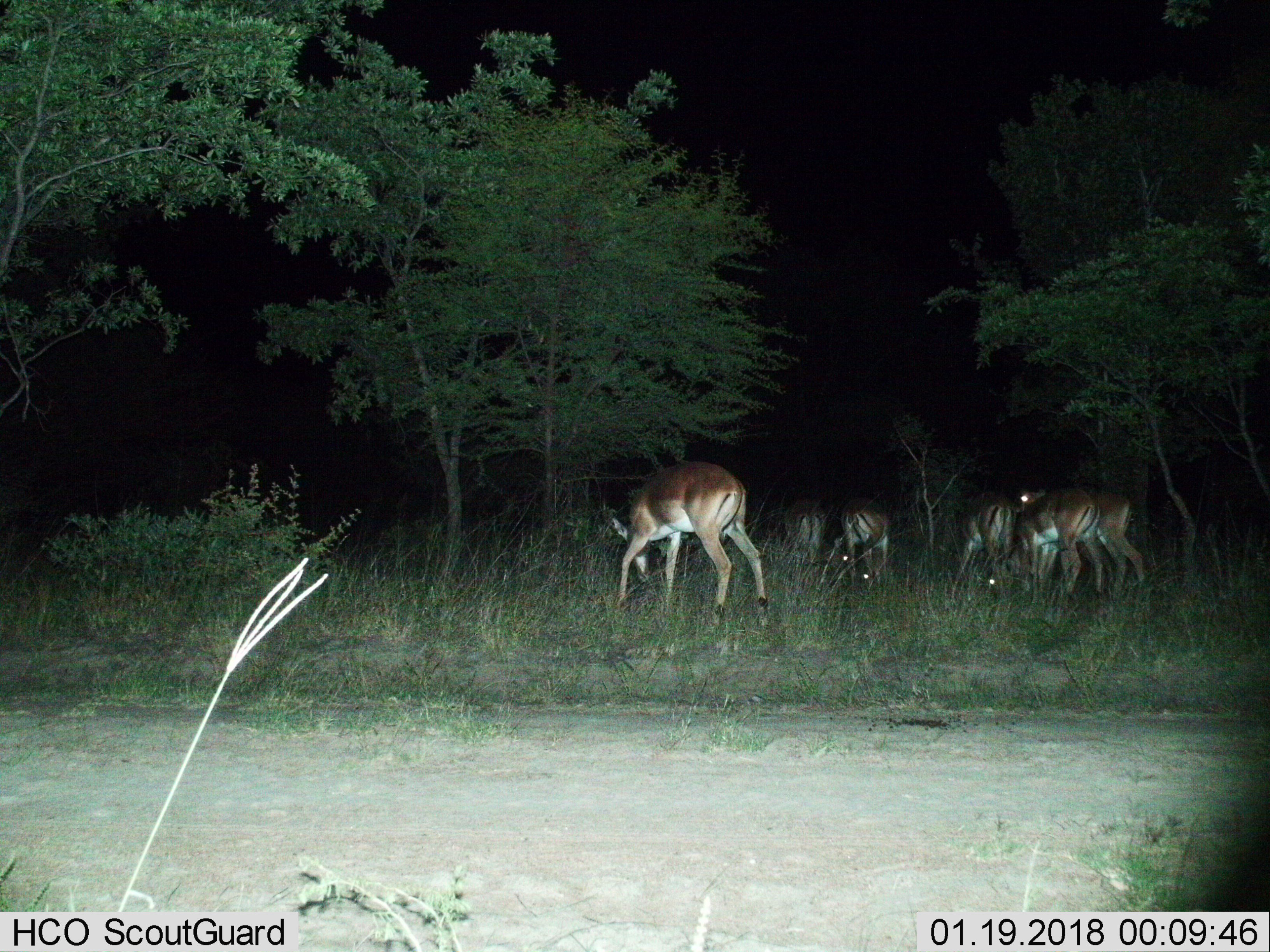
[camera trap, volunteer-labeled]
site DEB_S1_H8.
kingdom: Animalia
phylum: Chordata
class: Mammalia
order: Artiodactyla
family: Bovidae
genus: Aepyceros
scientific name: Aepyceros melampus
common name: impala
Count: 6.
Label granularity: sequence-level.